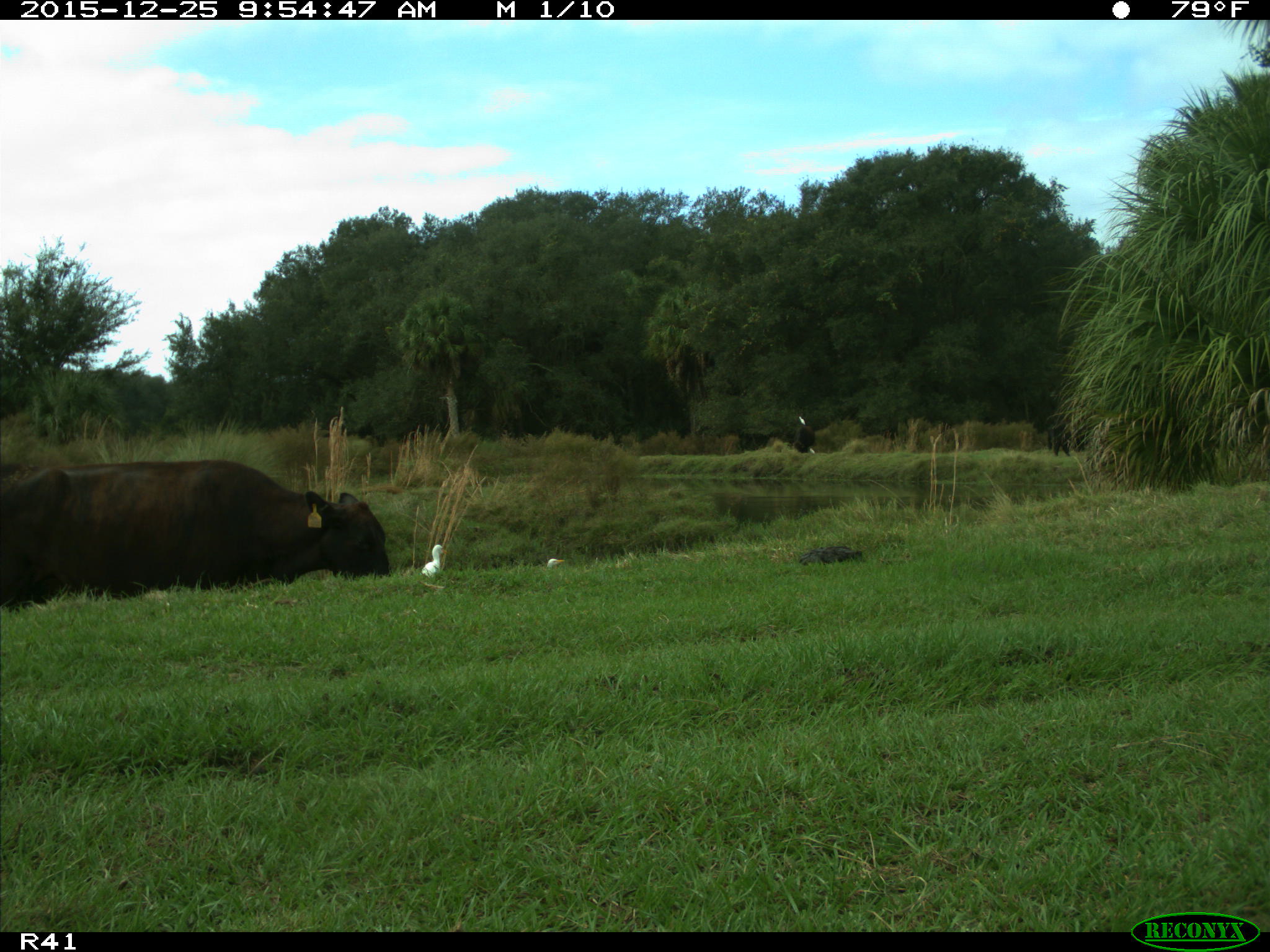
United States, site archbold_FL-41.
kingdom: Animalia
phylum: Chordata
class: Mammalia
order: Artiodactyla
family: Bovidae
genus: Bos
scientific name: Bos taurus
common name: domestic cow